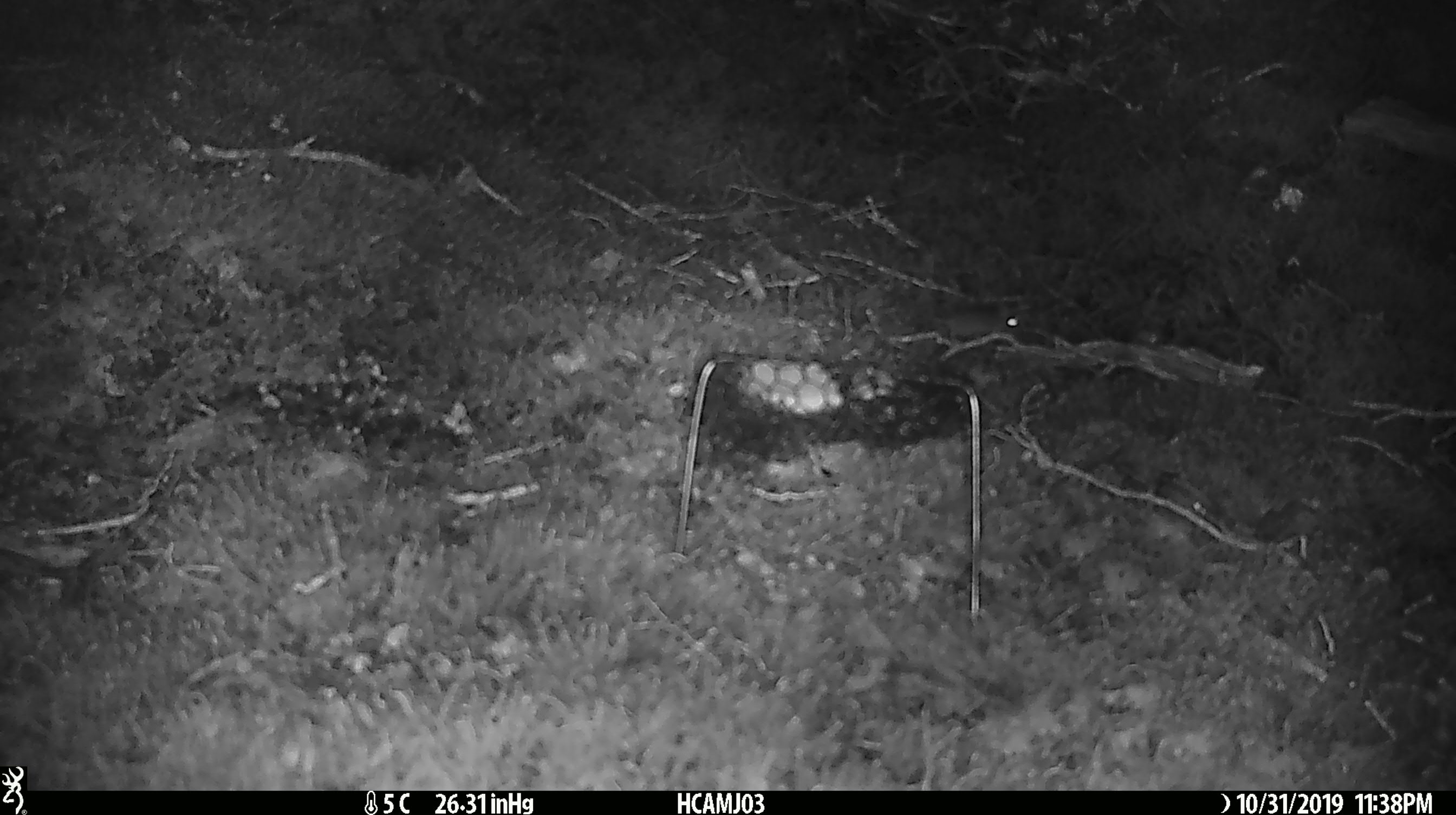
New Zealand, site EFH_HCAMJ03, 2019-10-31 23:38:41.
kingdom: Animalia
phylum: Chordata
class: Mammalia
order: Rodentia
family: Muridae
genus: Mus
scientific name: Mus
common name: mouse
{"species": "mouse (Mus)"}